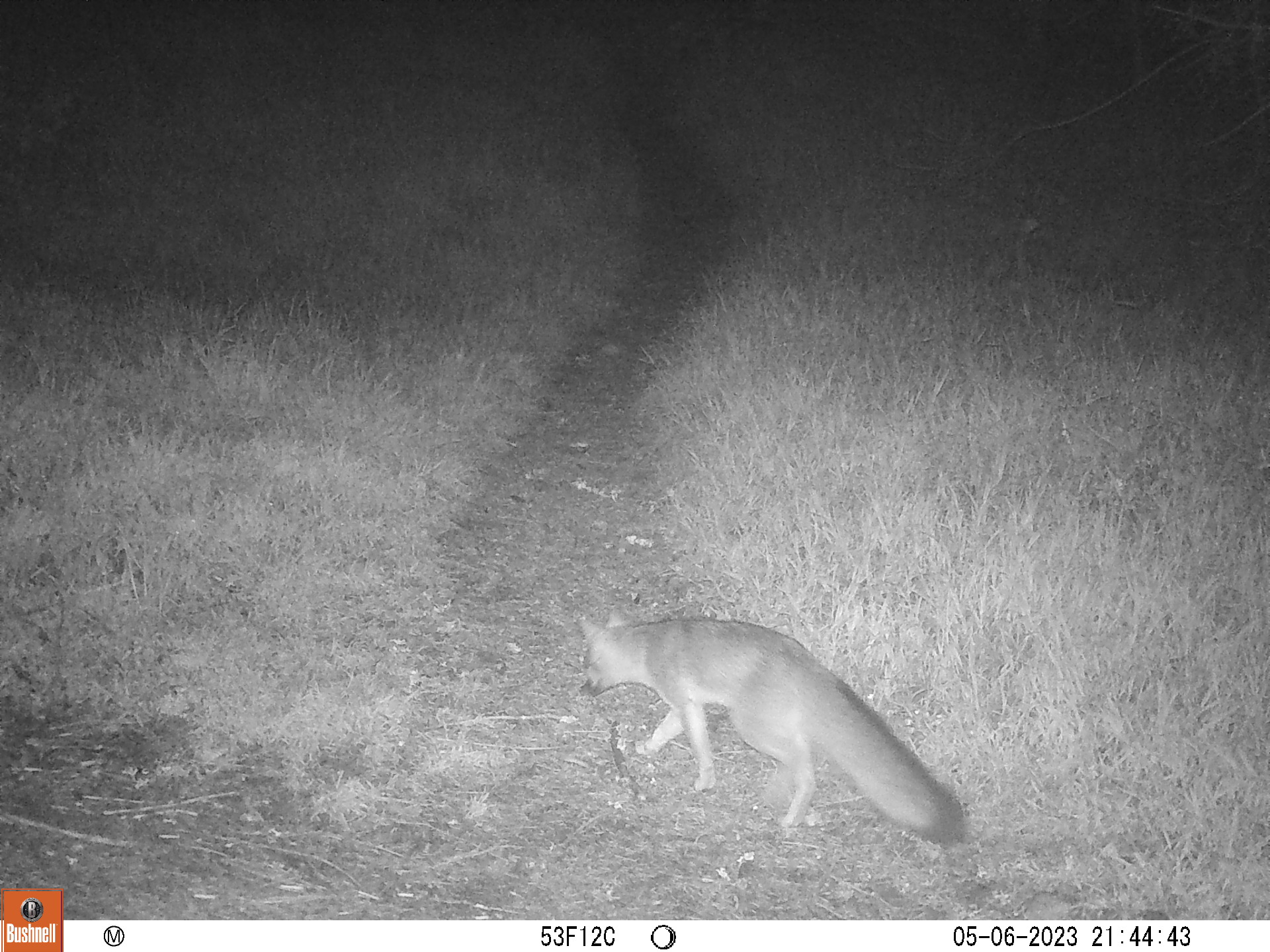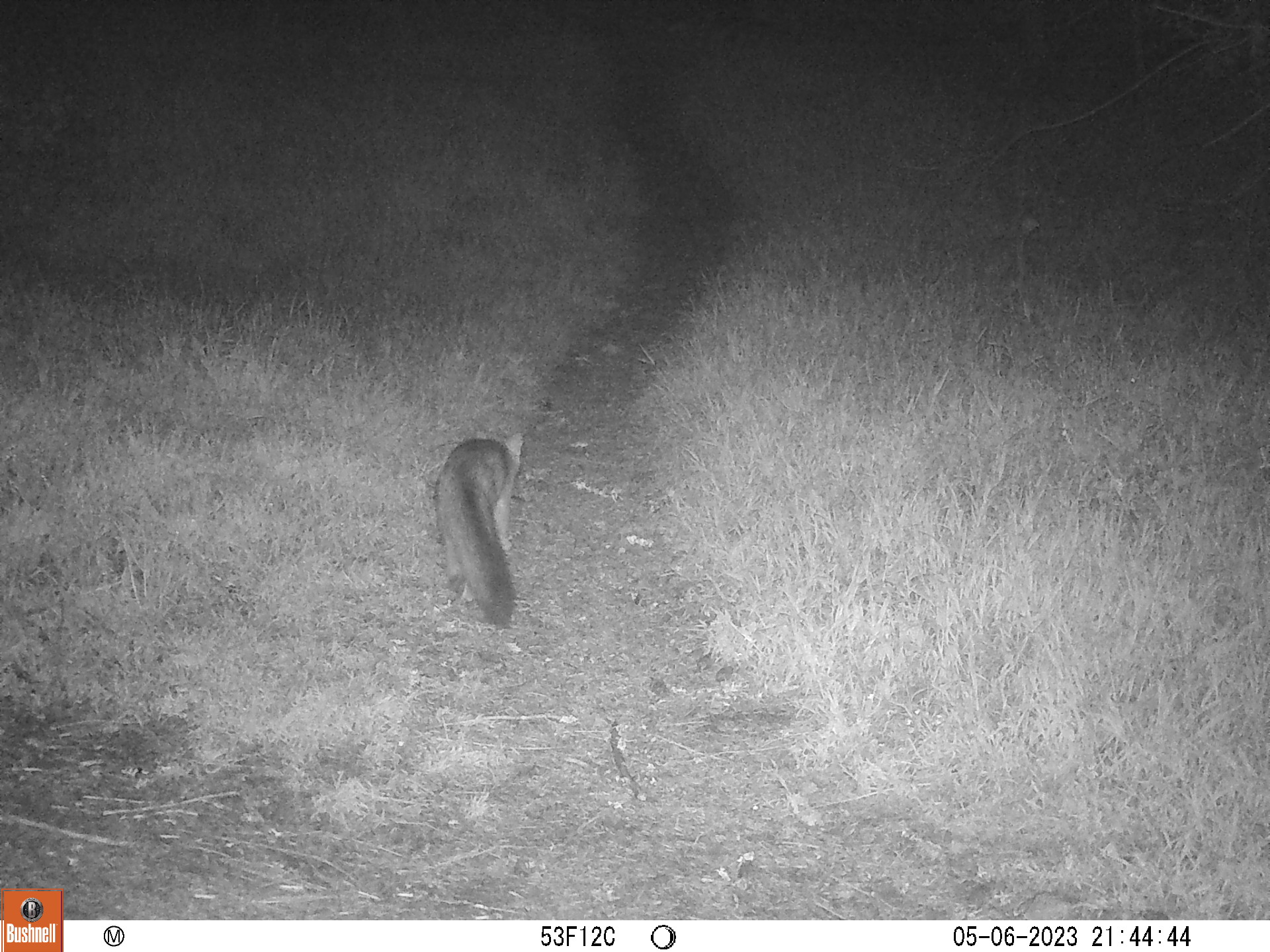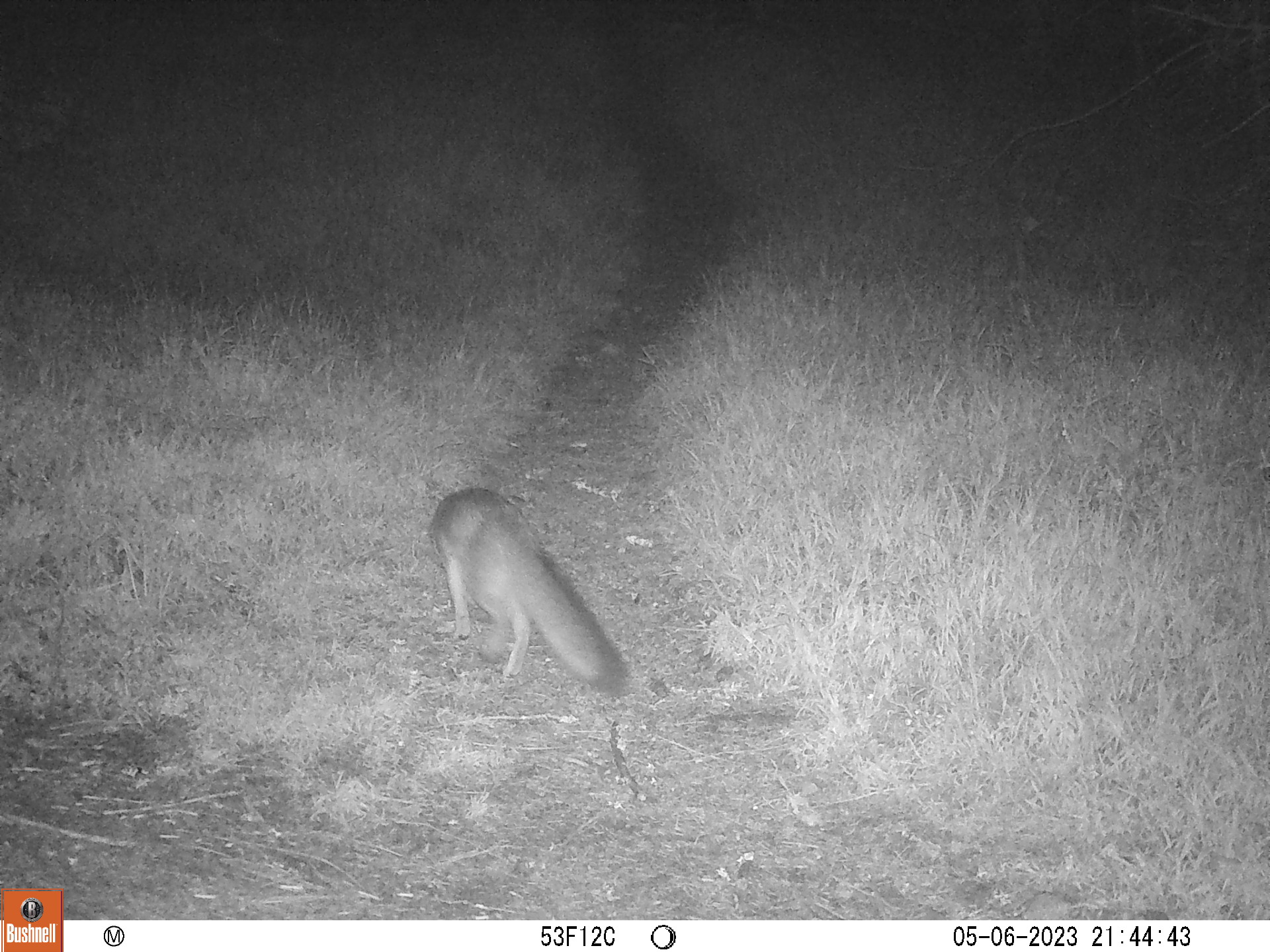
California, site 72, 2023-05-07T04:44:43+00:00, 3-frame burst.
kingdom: Animalia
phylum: Chordata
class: Mammalia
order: Carnivora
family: Canidae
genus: Urocyon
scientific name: Urocyon cinereoargenteus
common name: gray fox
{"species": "gray fox (Urocyon cinereoargenteus)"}